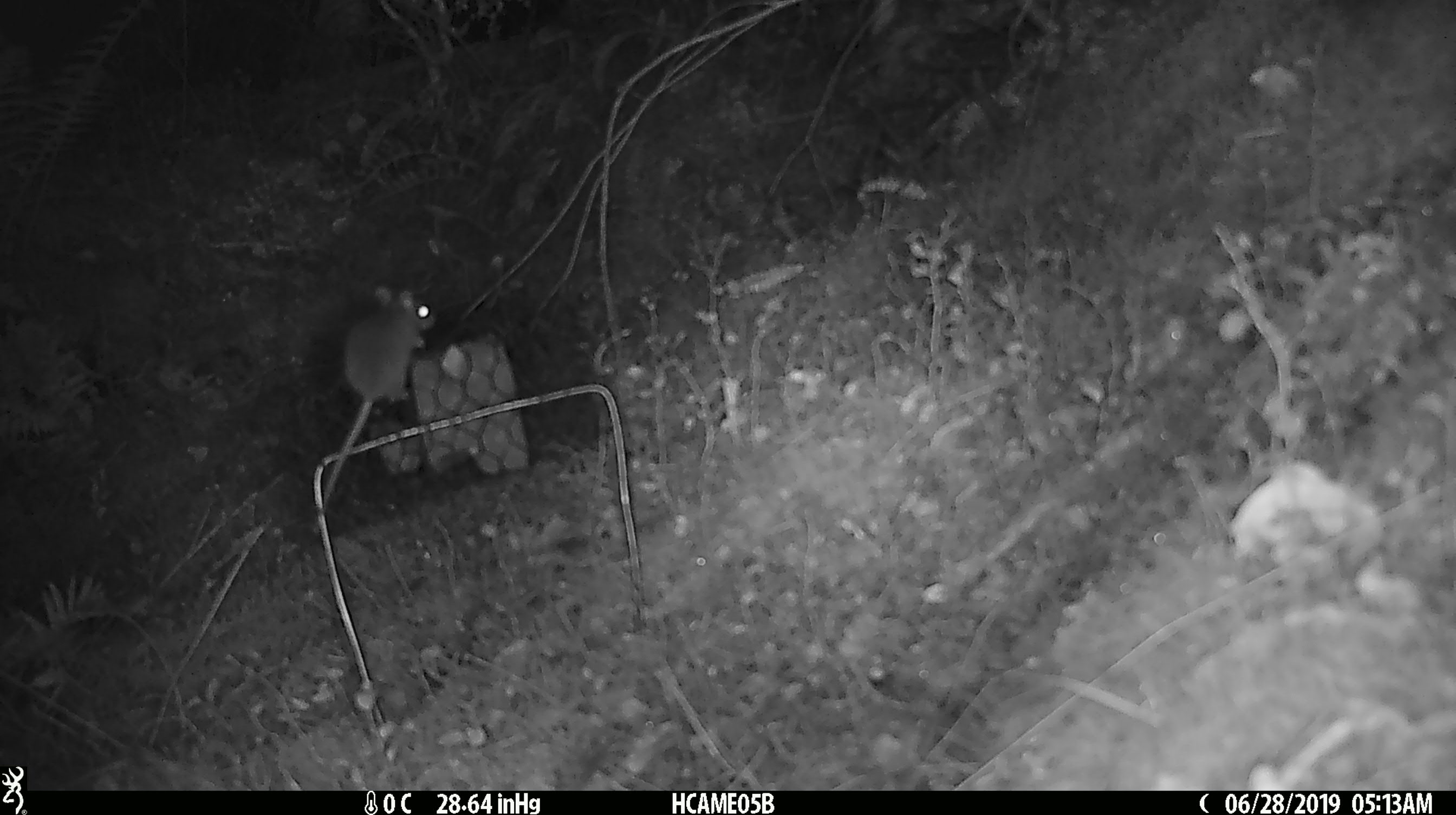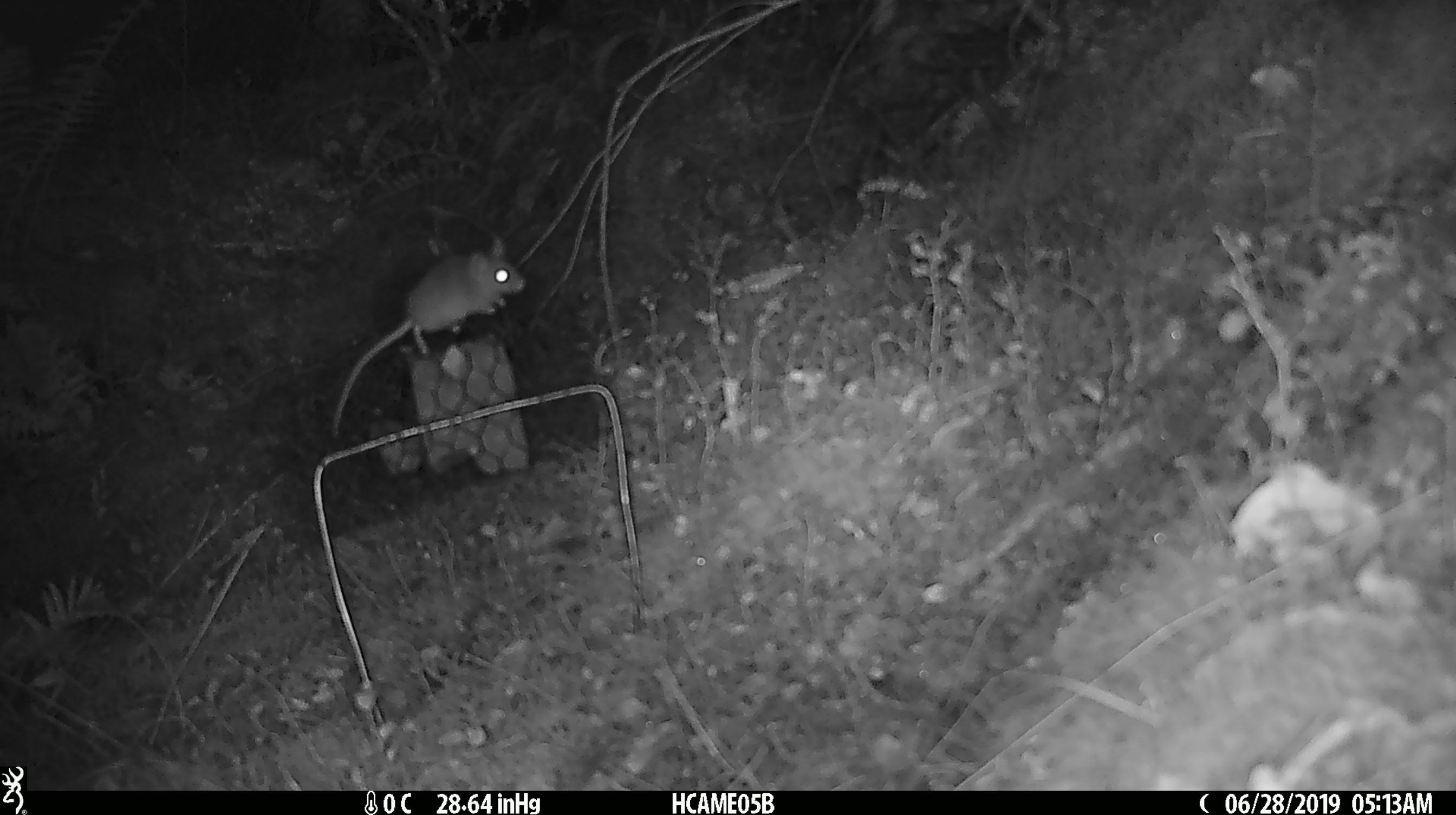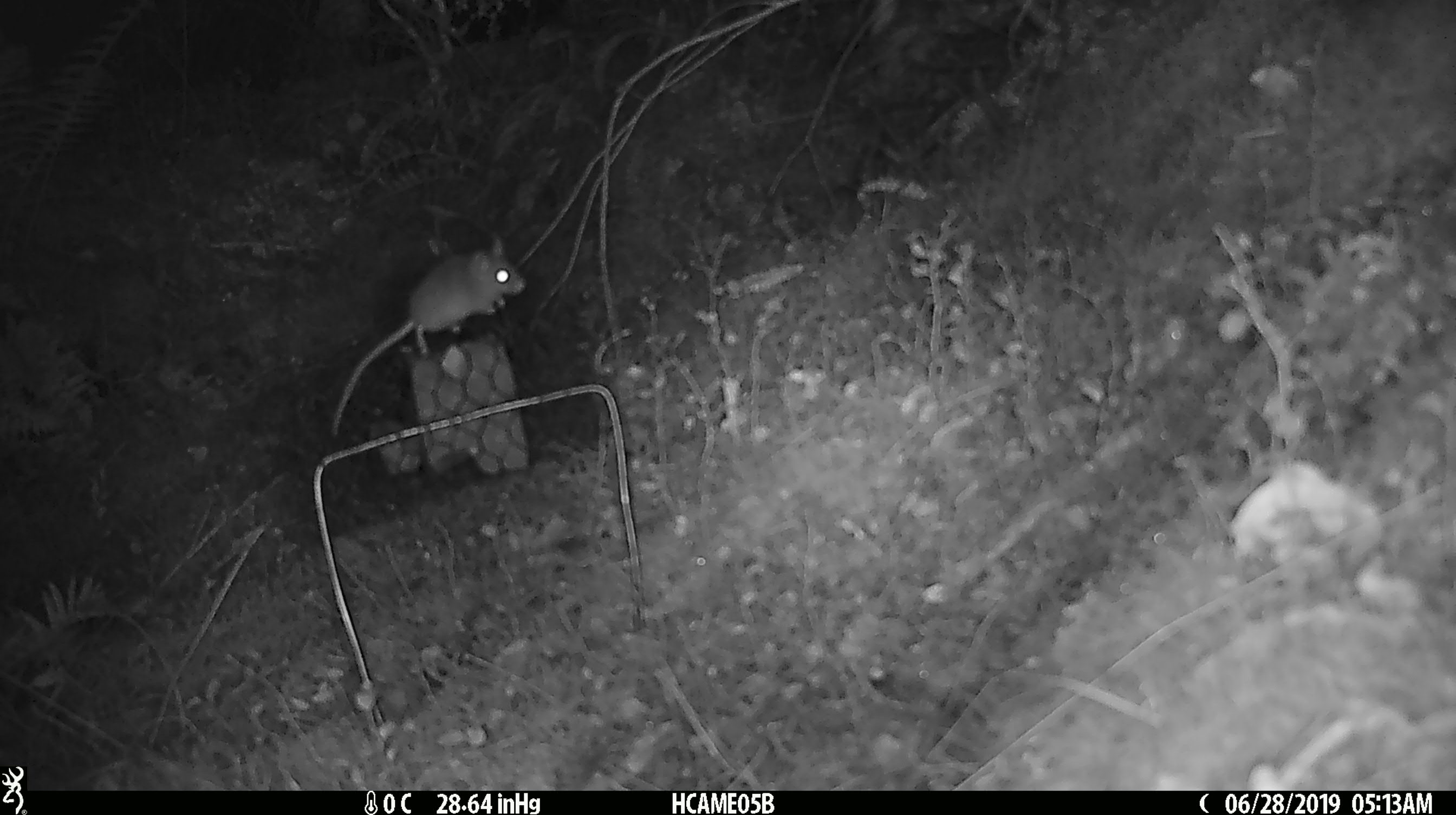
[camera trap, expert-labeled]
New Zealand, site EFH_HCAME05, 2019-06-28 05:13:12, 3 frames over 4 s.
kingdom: Animalia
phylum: Chordata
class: Mammalia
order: Rodentia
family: Muridae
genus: Mus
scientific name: Mus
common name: mouse